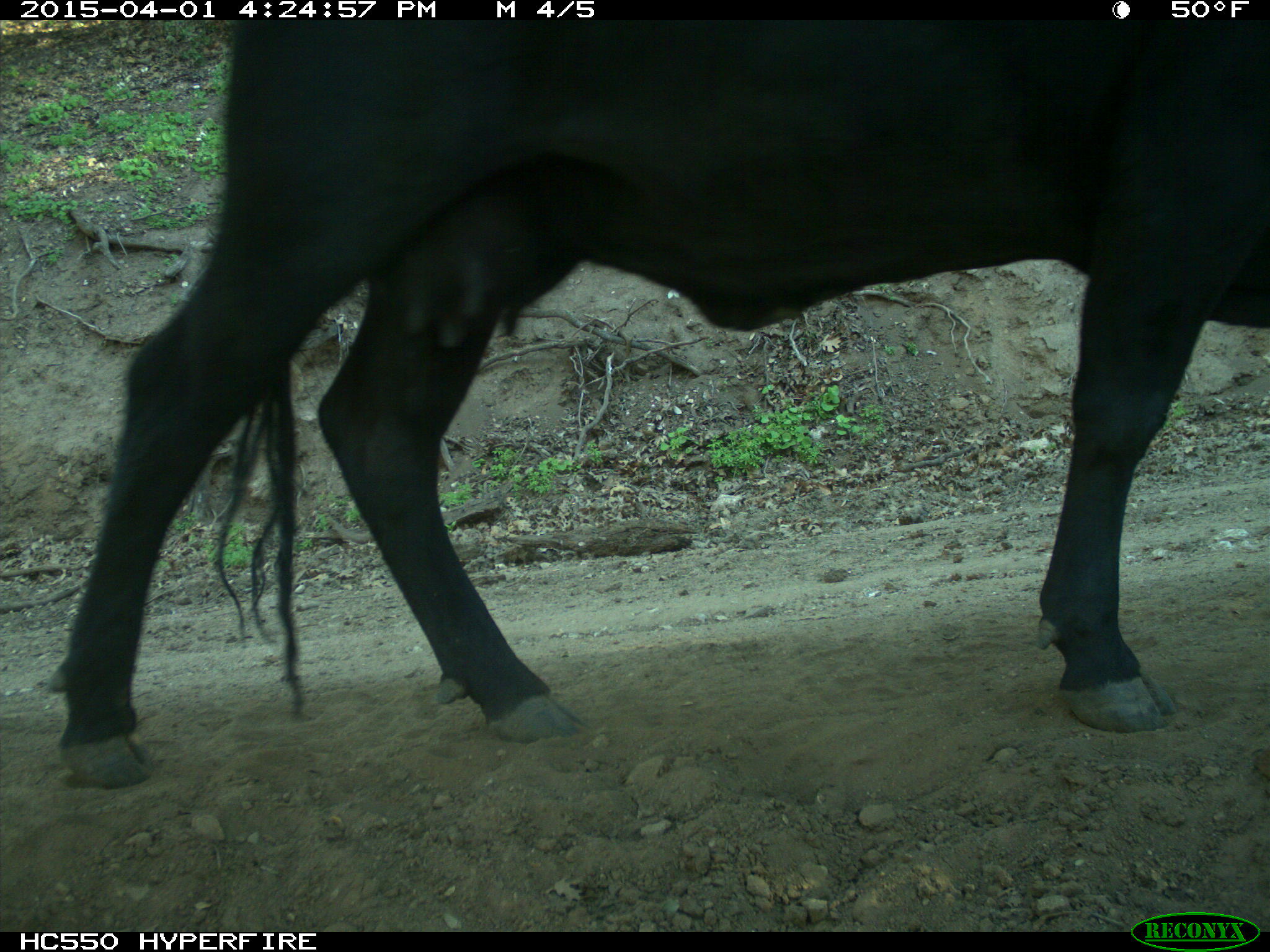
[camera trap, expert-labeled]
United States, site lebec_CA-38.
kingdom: Animalia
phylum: Chordata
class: Mammalia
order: Artiodactyla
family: Bovidae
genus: Bos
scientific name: Bos taurus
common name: domestic cow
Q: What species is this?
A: Bos taurus (domestic cow).